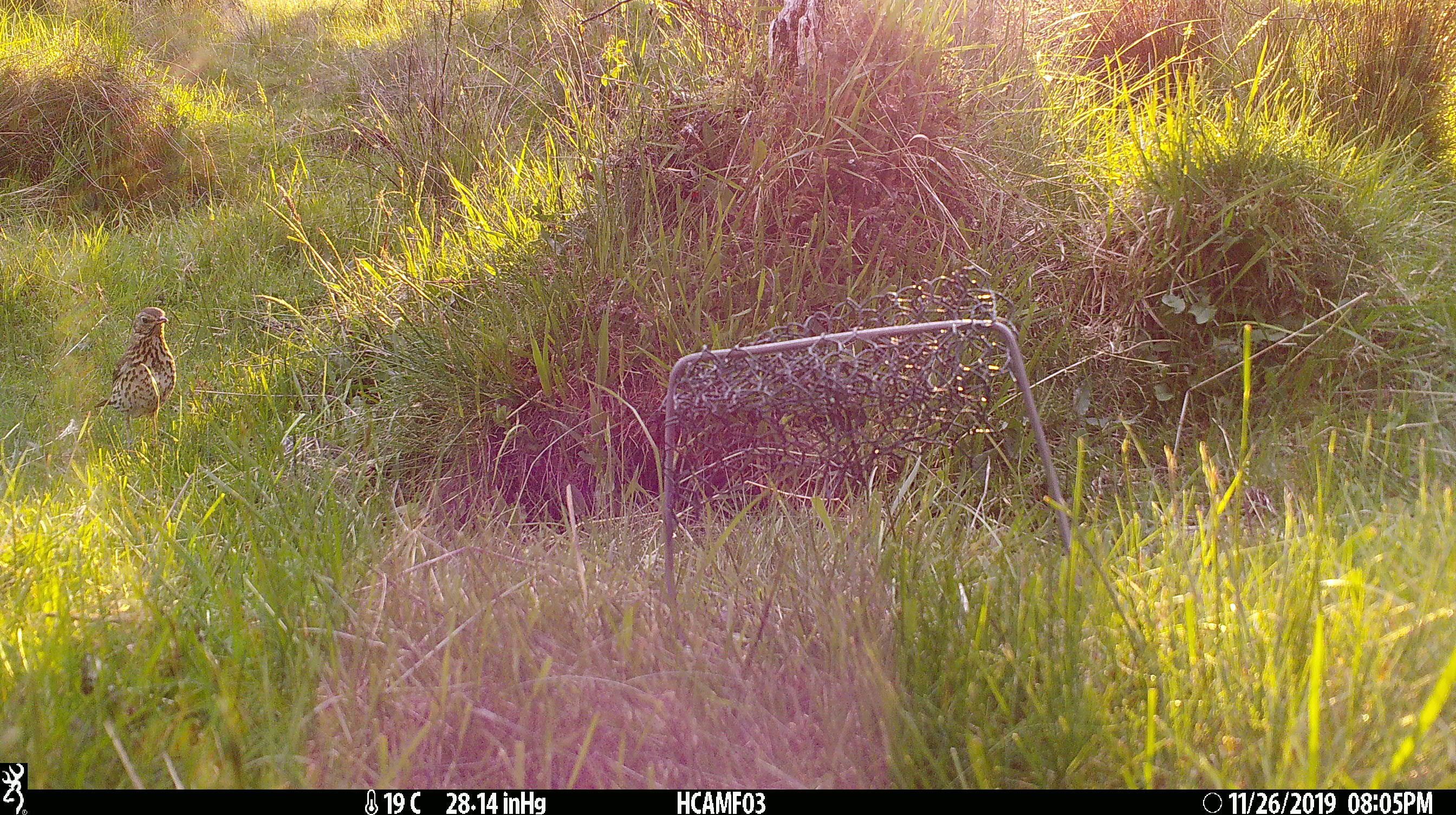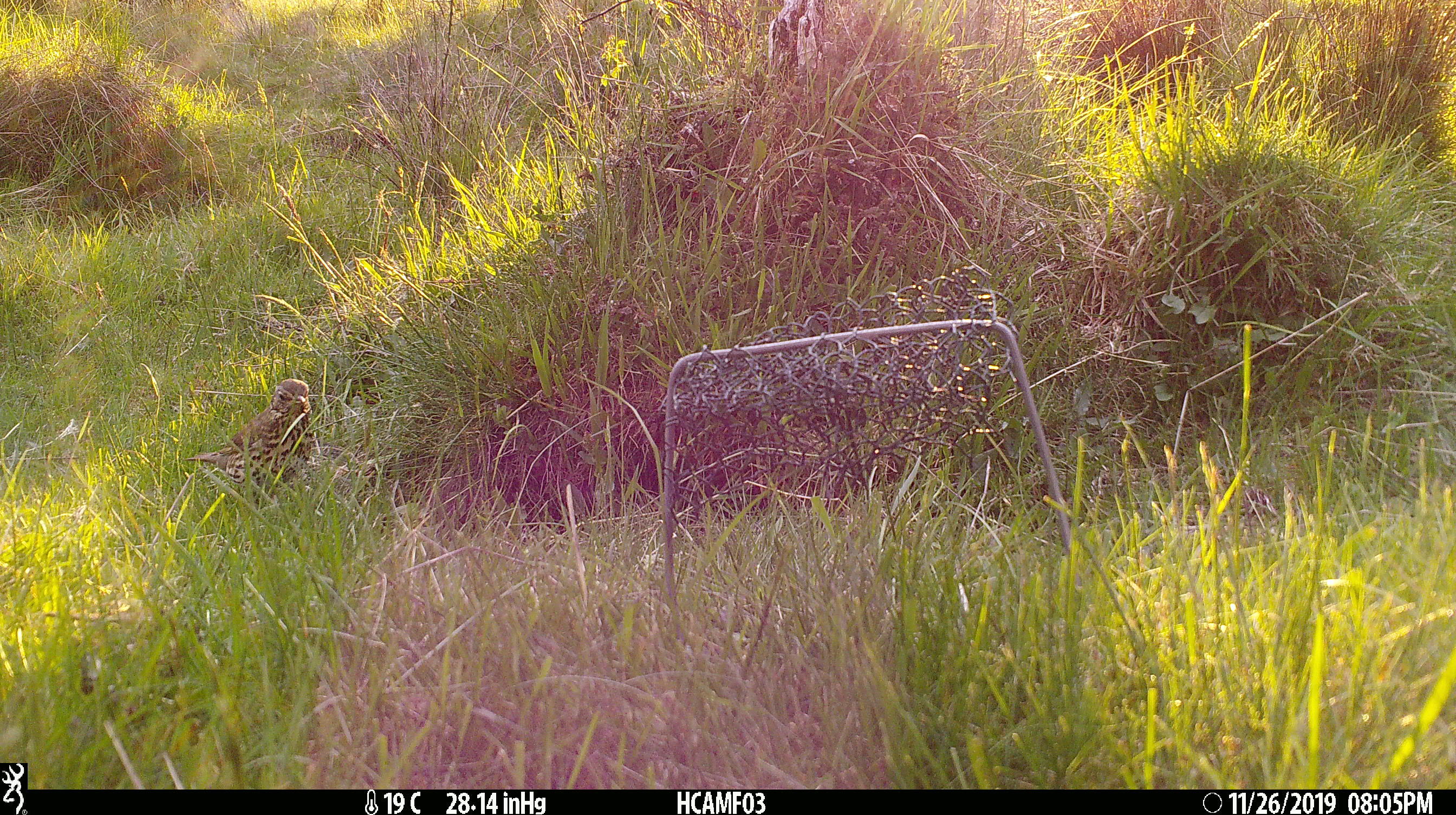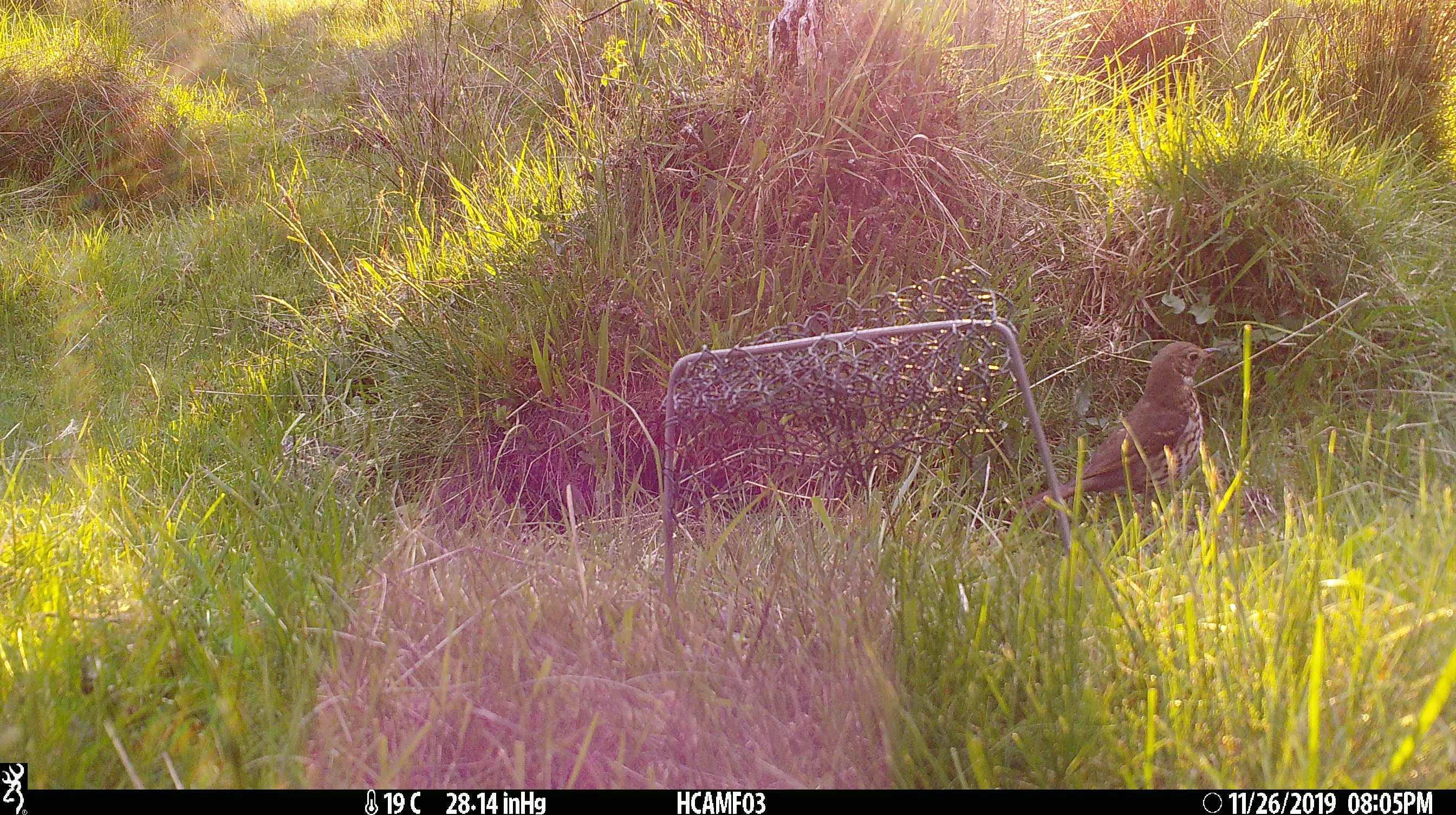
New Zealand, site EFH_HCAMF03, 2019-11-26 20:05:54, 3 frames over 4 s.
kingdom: Animalia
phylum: Chordata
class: Aves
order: Passeriformes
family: Turdidae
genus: Turdus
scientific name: Turdus philomelos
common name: song thrush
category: thrush